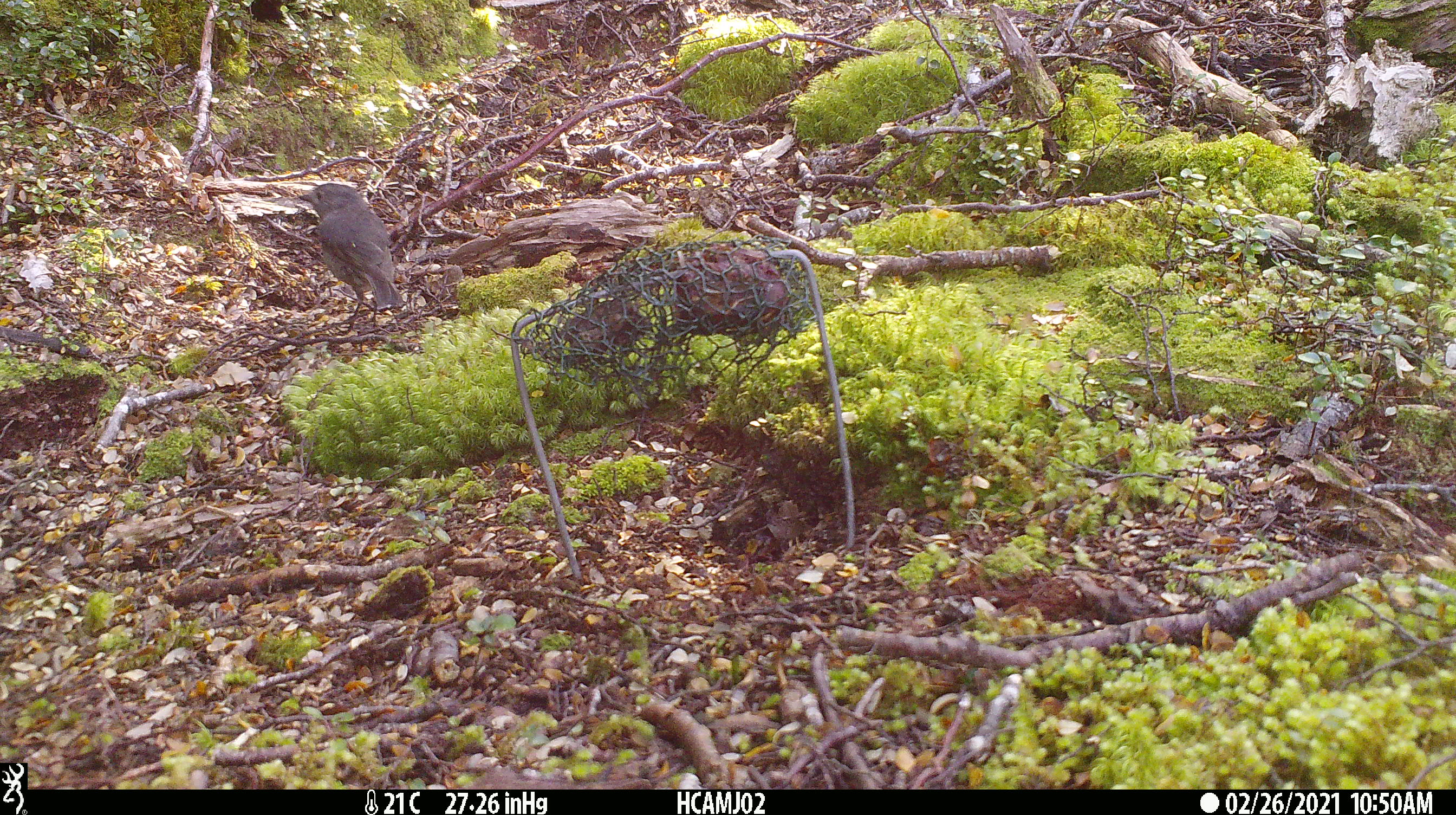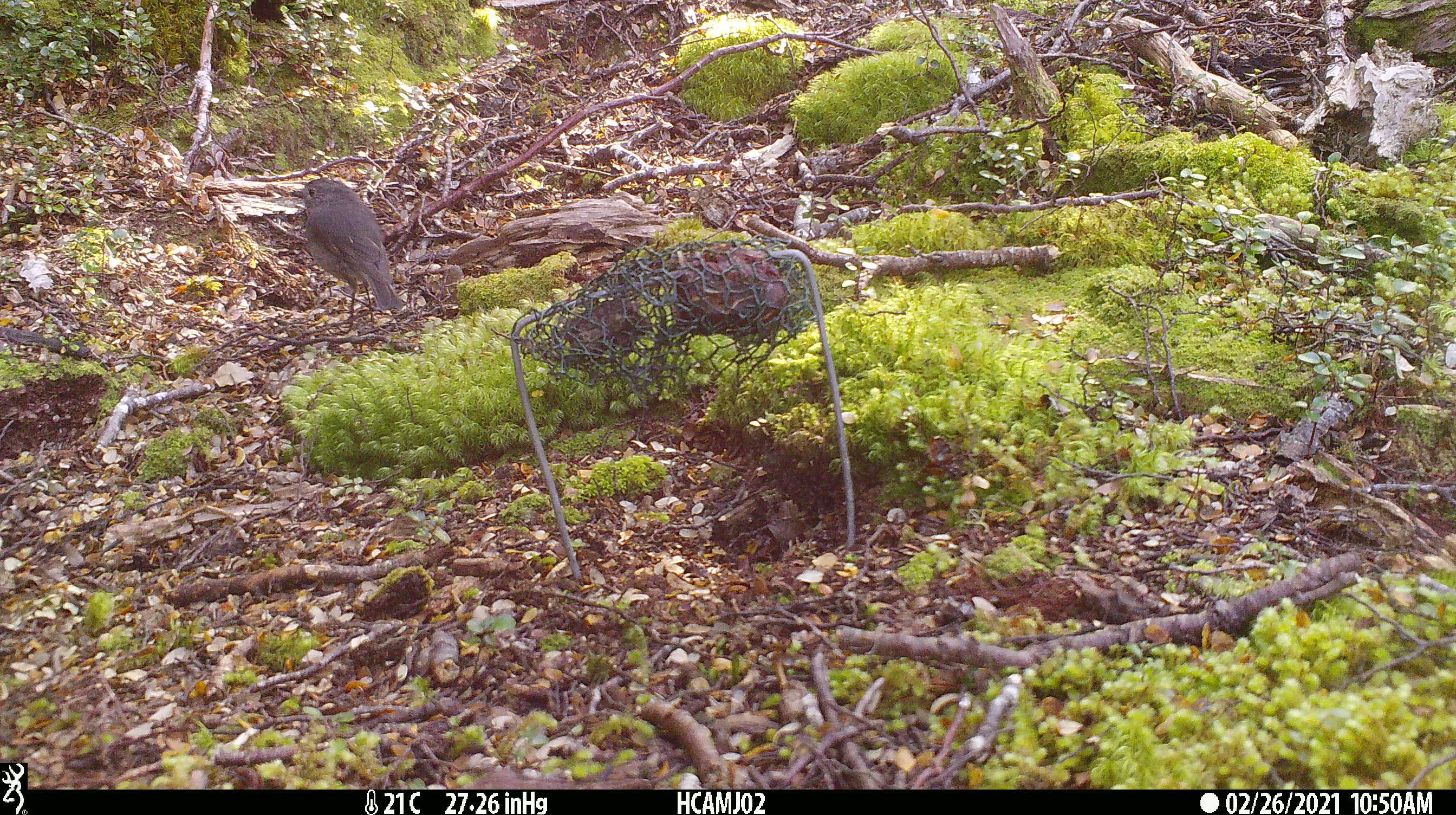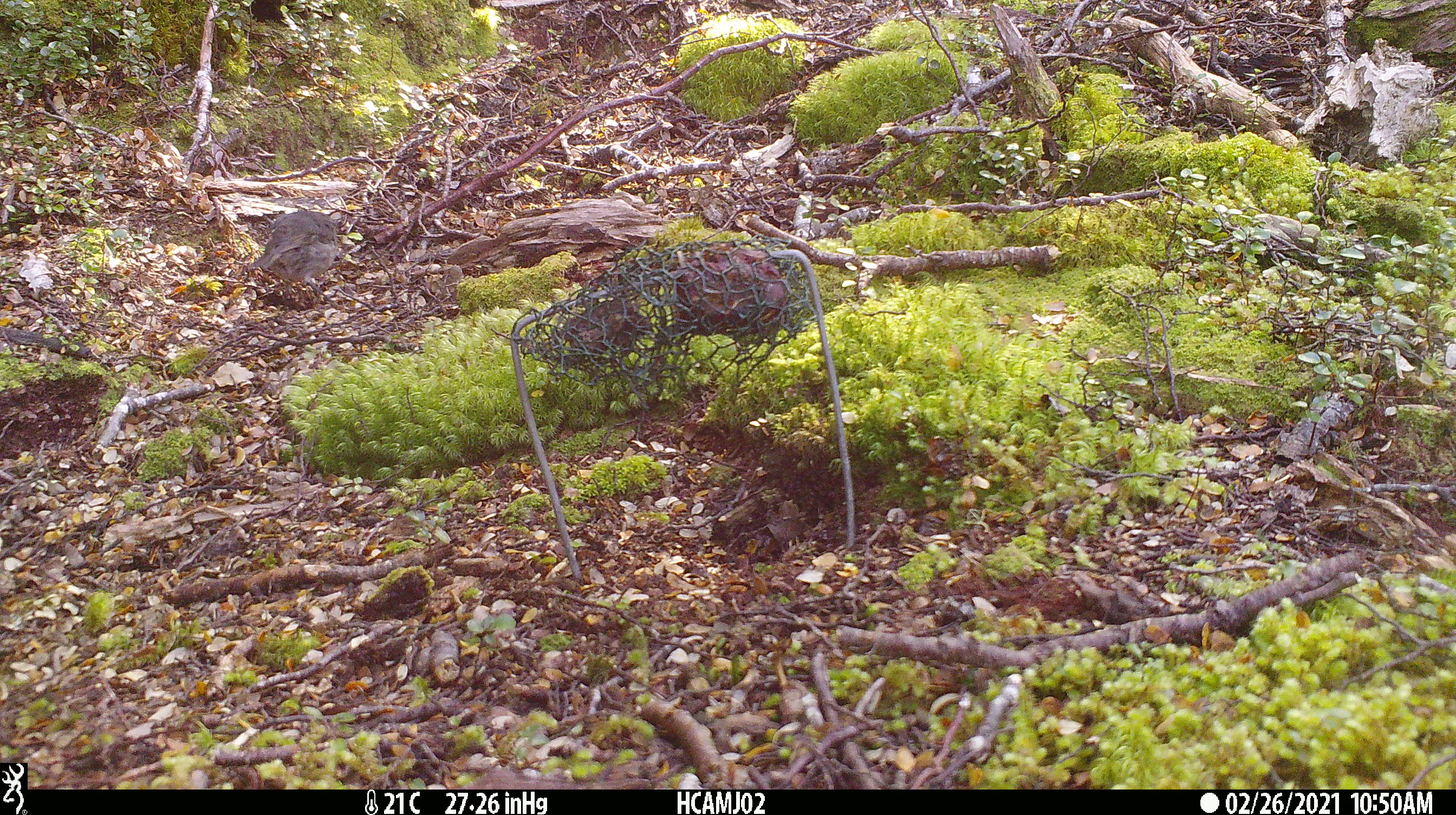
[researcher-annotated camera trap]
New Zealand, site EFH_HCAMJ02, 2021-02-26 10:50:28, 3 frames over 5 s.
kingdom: Animalia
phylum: Chordata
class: Aves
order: Passeriformes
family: Petroicidae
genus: Petroica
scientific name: Petroica australis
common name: new zealand robin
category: robin